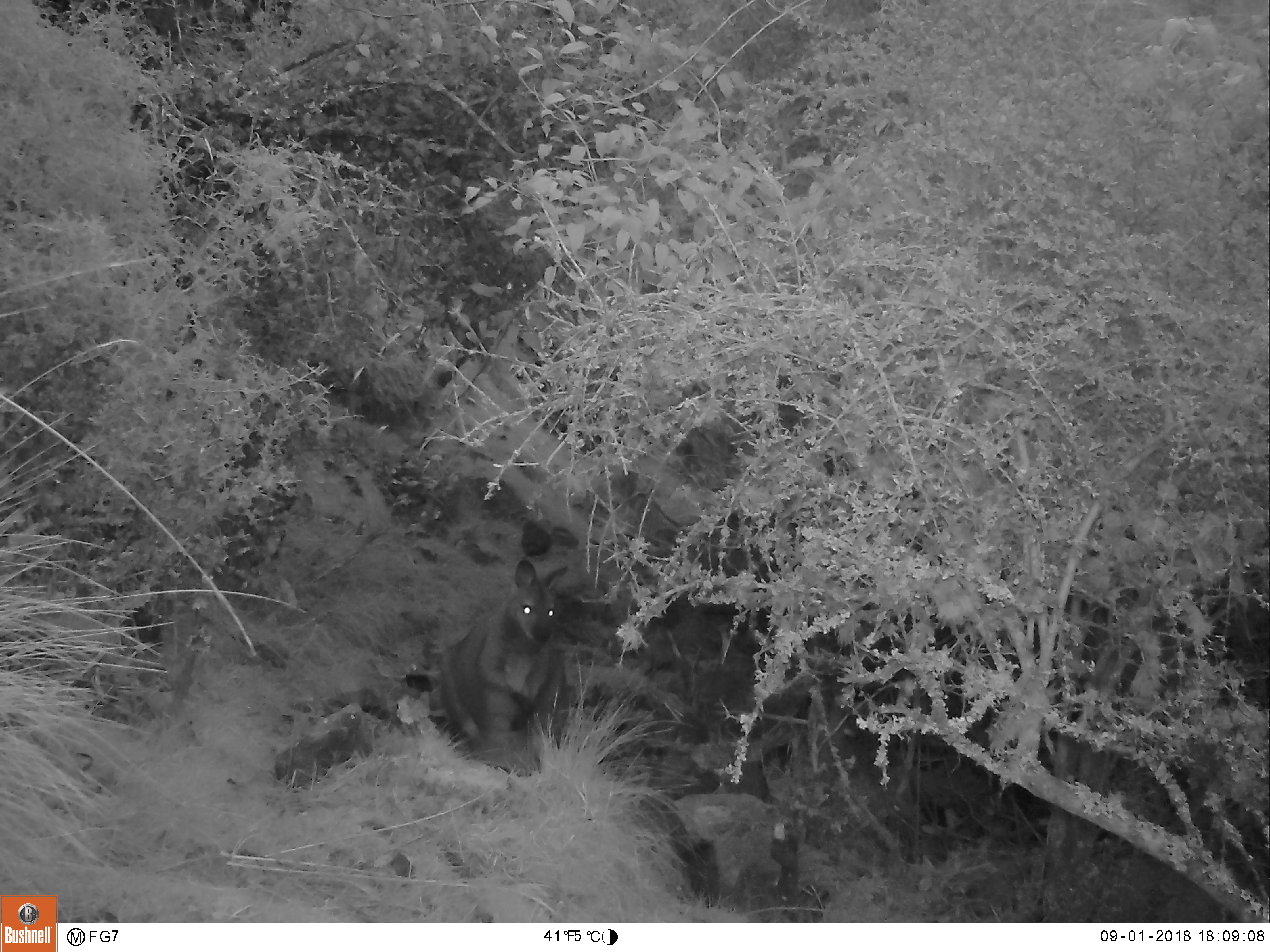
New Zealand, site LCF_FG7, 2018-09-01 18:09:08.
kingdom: Animalia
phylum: Chordata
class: Mammalia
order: Diprotodontia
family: Macropodidae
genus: Notamacropus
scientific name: Notamacropus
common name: wallaby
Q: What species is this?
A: Wallaby (Notamacropus).